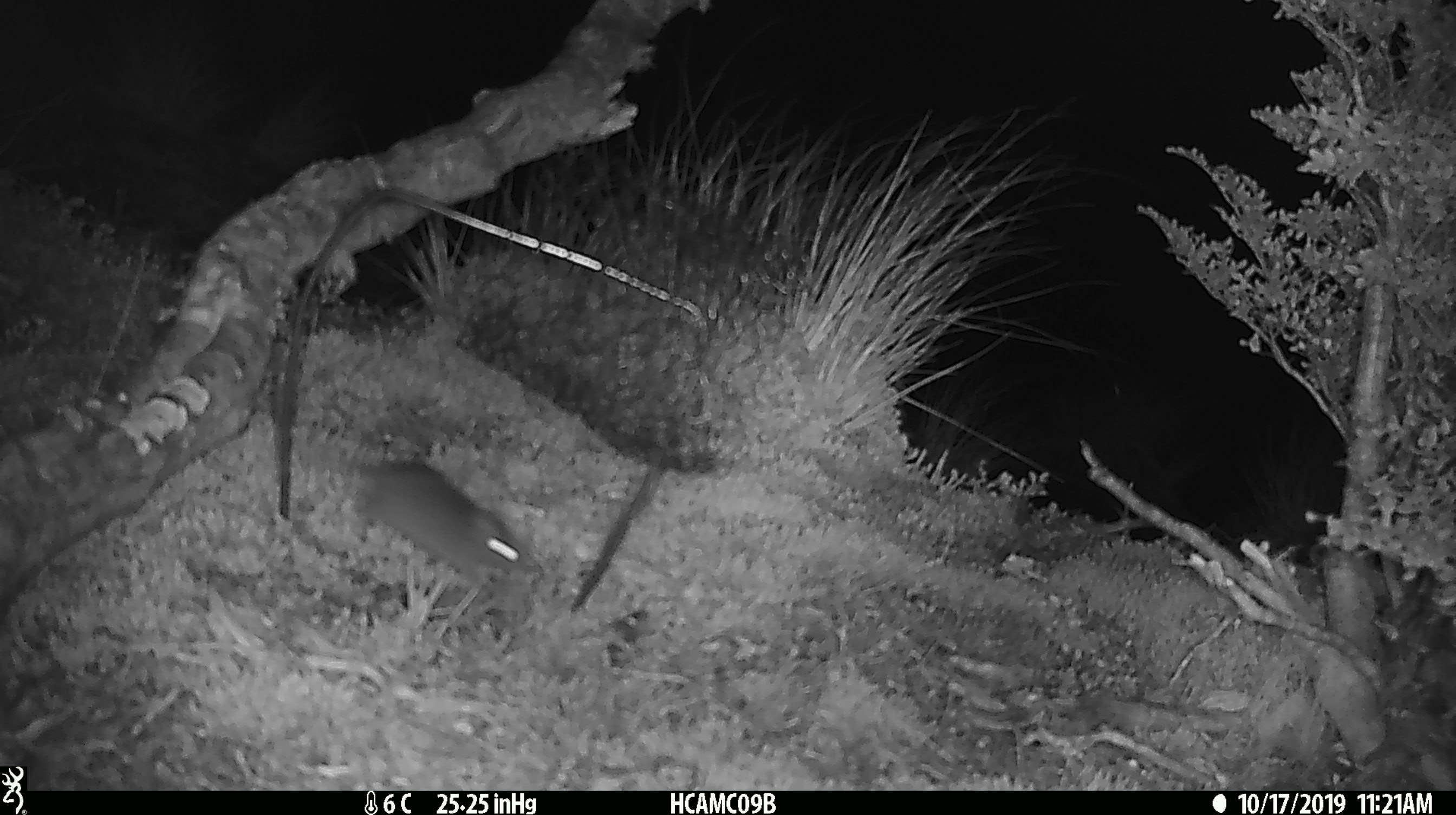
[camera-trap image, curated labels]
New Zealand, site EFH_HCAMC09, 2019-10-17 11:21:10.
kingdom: Animalia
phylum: Chordata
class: Mammalia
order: Rodentia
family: Muridae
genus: Mus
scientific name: Mus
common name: mouse